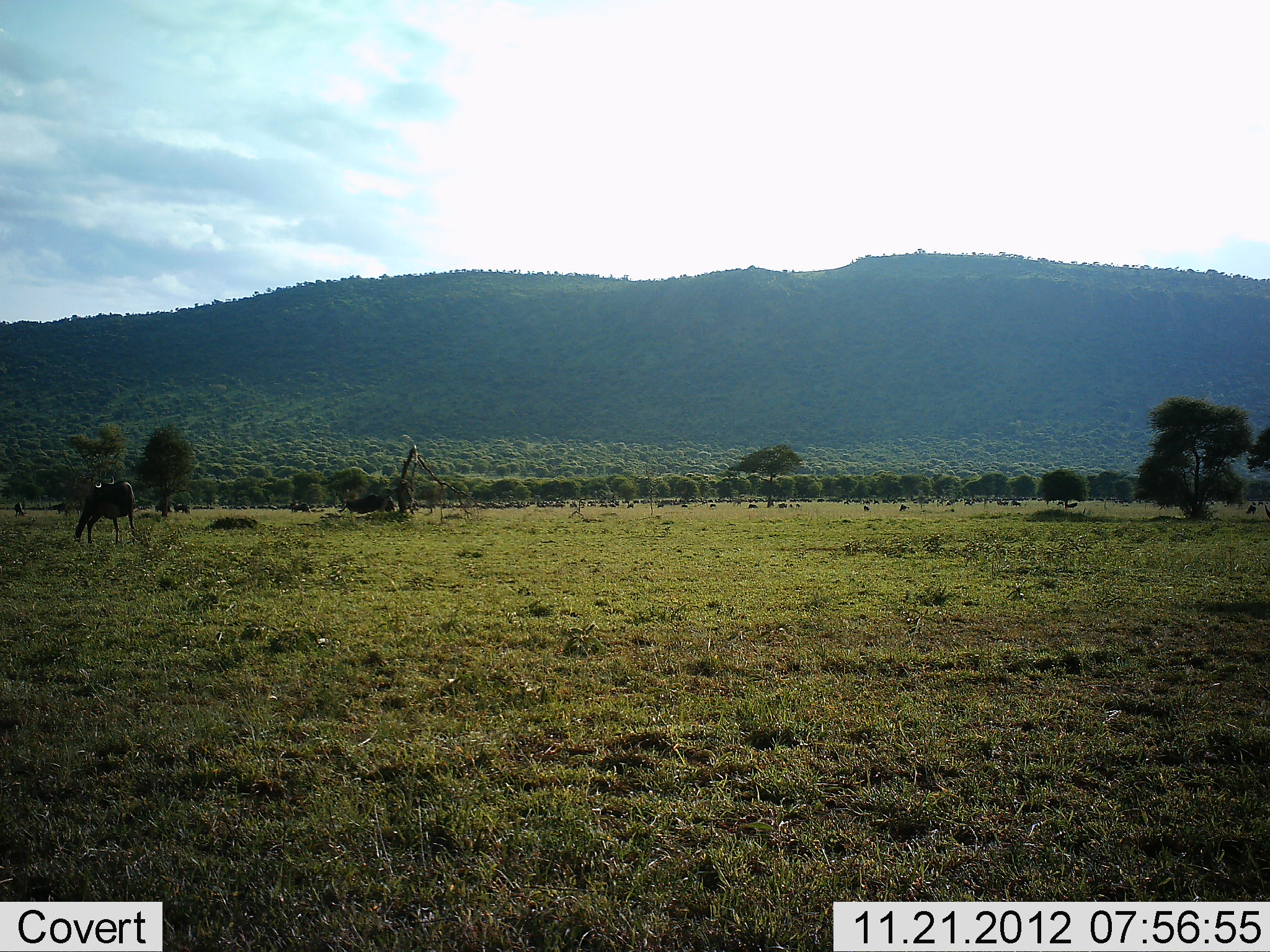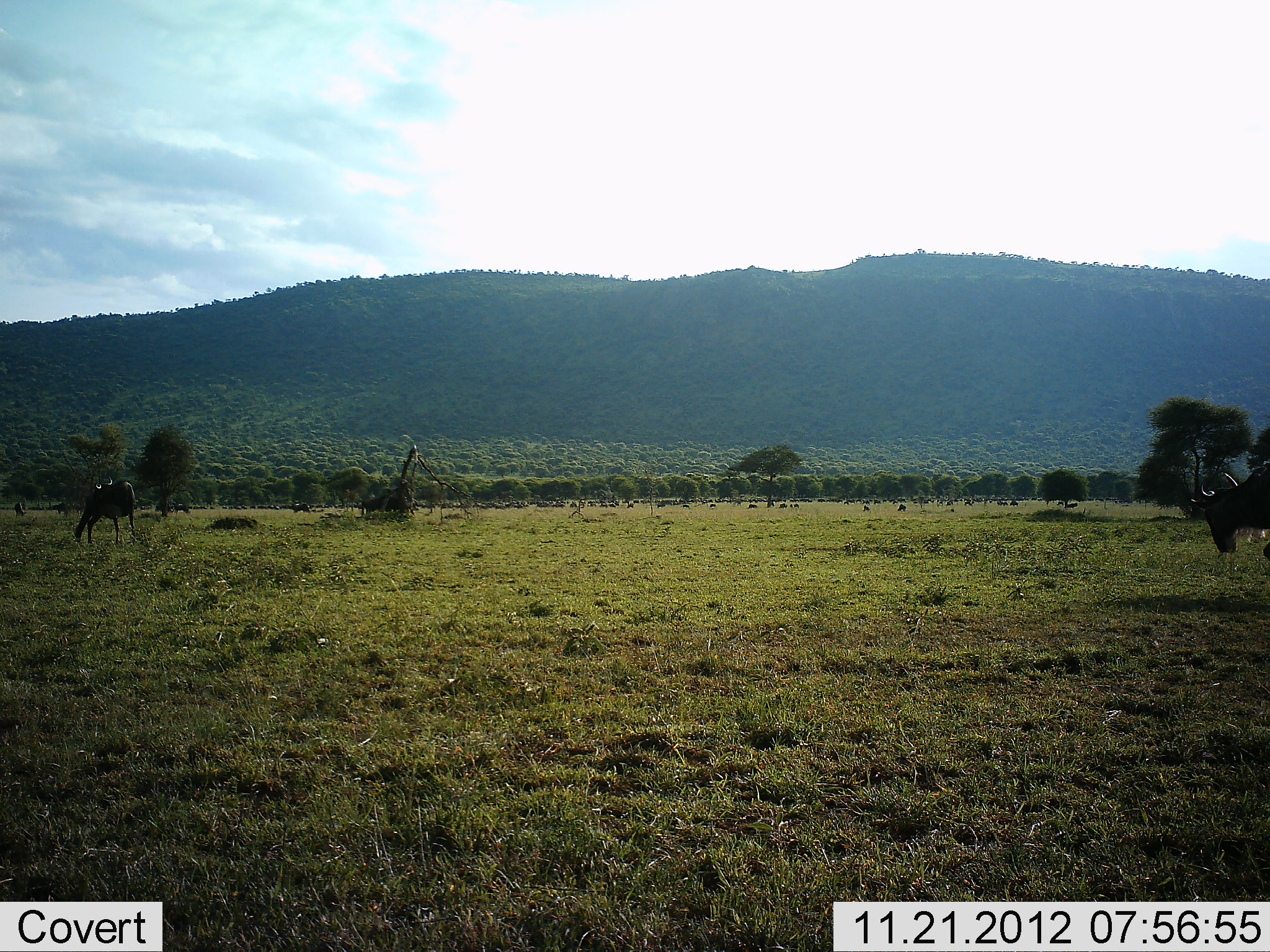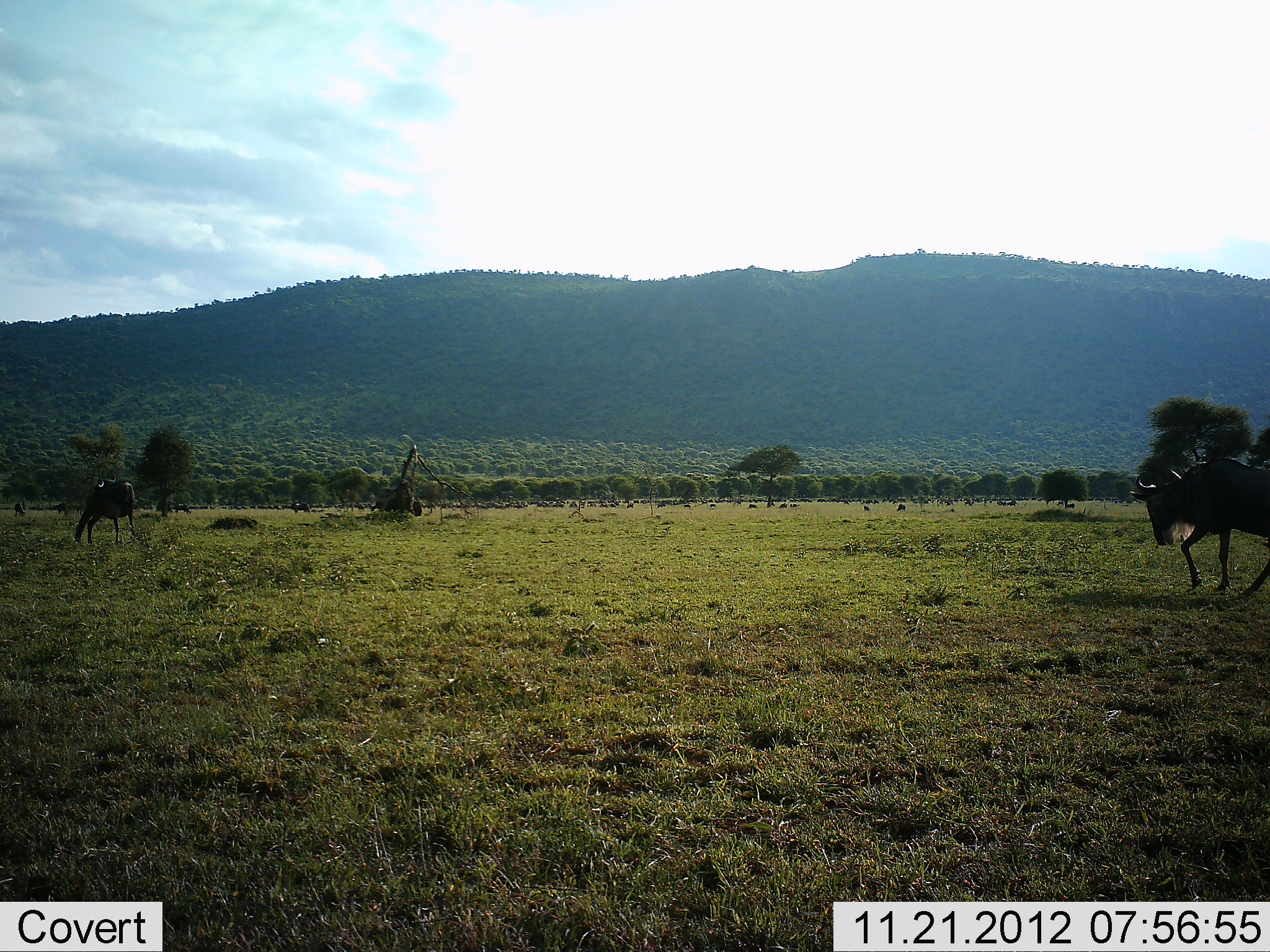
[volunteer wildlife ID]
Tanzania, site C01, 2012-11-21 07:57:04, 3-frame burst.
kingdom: Animalia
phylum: Chordata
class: Mammalia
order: Artiodactyla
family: Bovidae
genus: Connochaetes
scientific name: Connochaetes taurinus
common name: blue wildebeest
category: wildebeest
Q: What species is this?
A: Wildebeest (blue wildebeest) (Connochaetes taurinus).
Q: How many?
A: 11-50.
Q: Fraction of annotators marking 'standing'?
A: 57%.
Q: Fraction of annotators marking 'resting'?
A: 21%.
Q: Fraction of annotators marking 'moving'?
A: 86%.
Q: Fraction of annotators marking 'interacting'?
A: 7%.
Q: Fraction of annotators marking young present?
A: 0%.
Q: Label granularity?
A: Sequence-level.